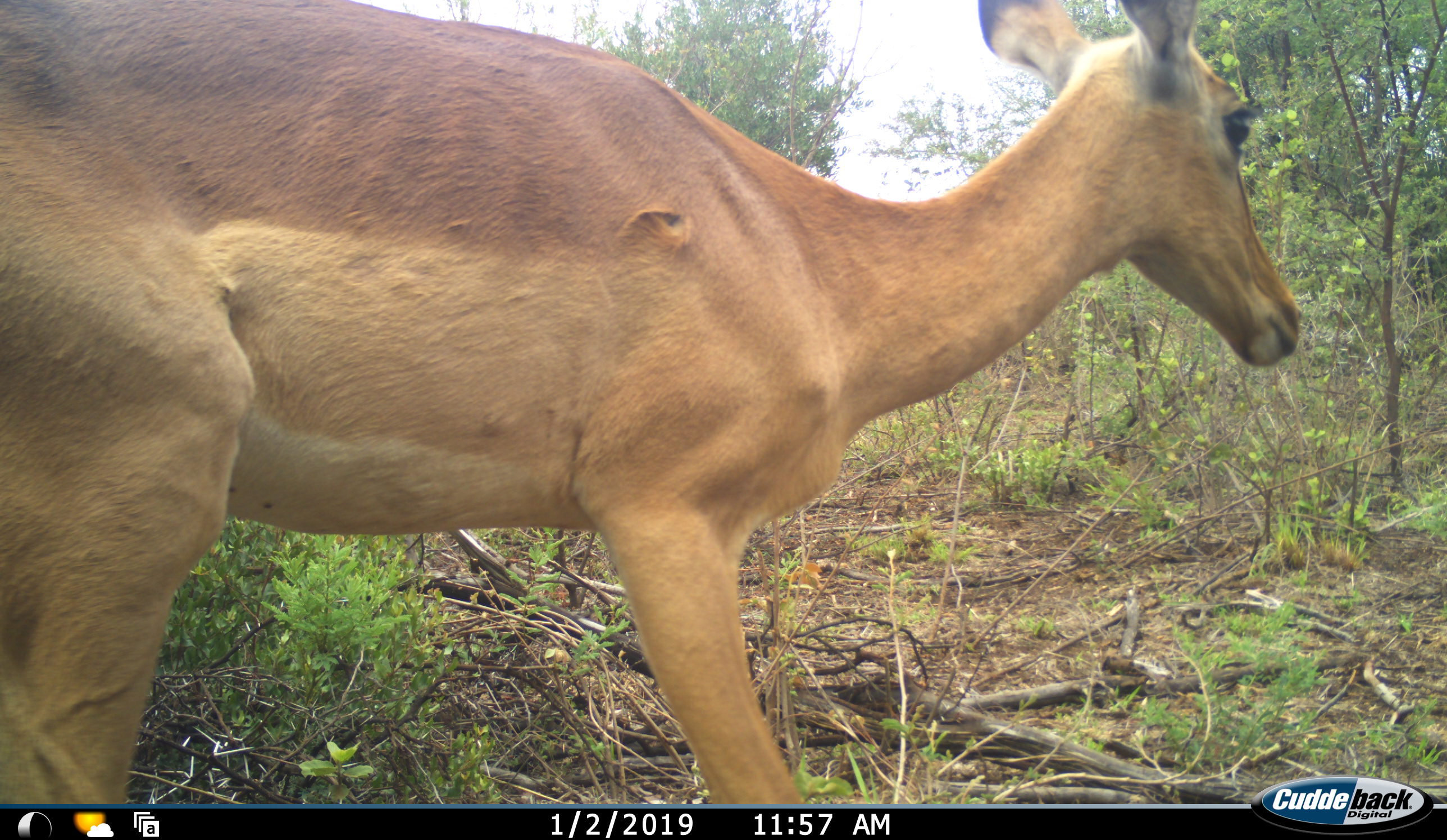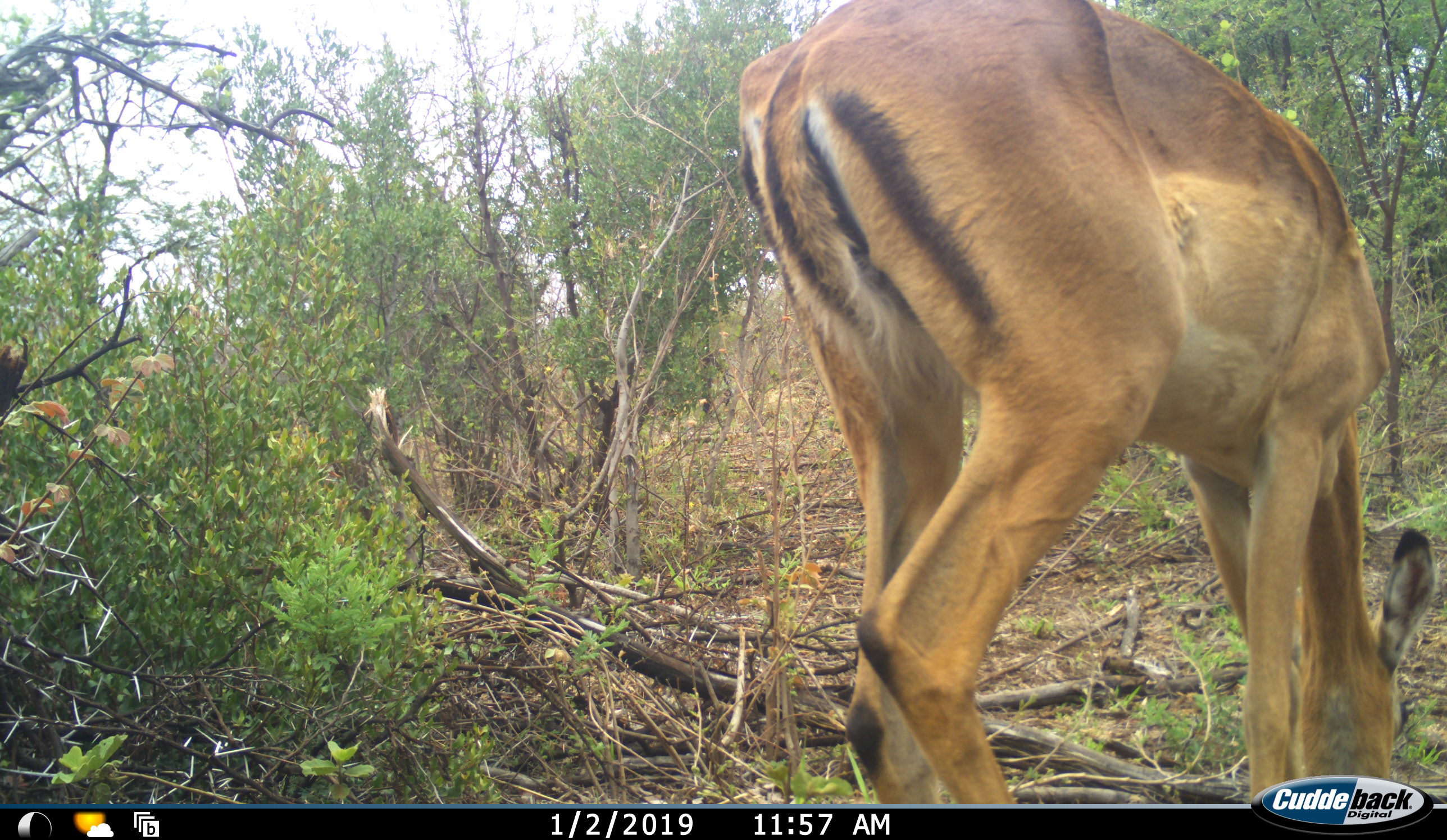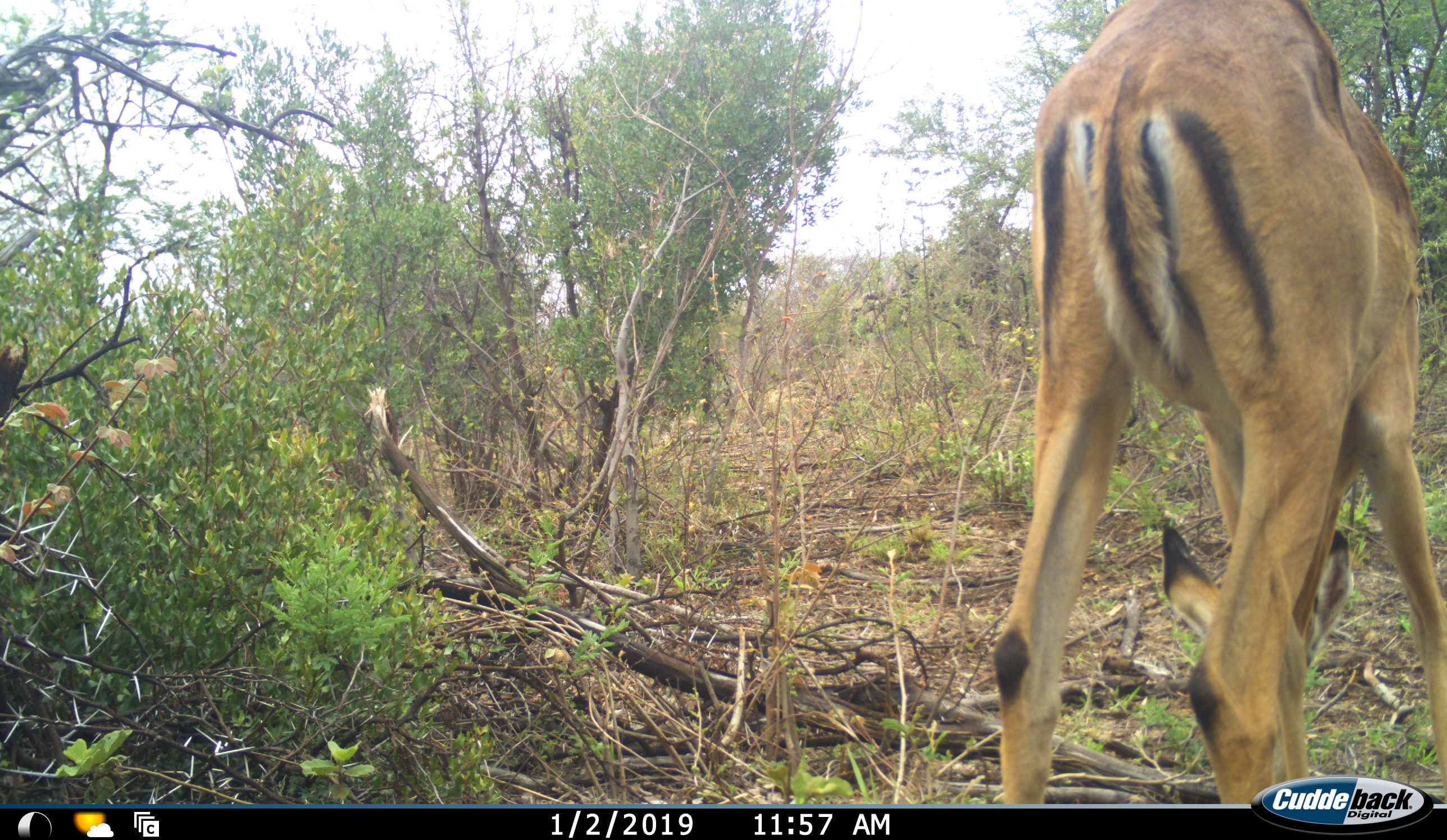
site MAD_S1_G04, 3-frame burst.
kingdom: Animalia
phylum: Chordata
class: Mammalia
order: Artiodactyla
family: Bovidae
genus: Aepyceros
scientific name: Aepyceros melampus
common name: impala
Impala (Aepyceros melampus), count 1. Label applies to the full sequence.